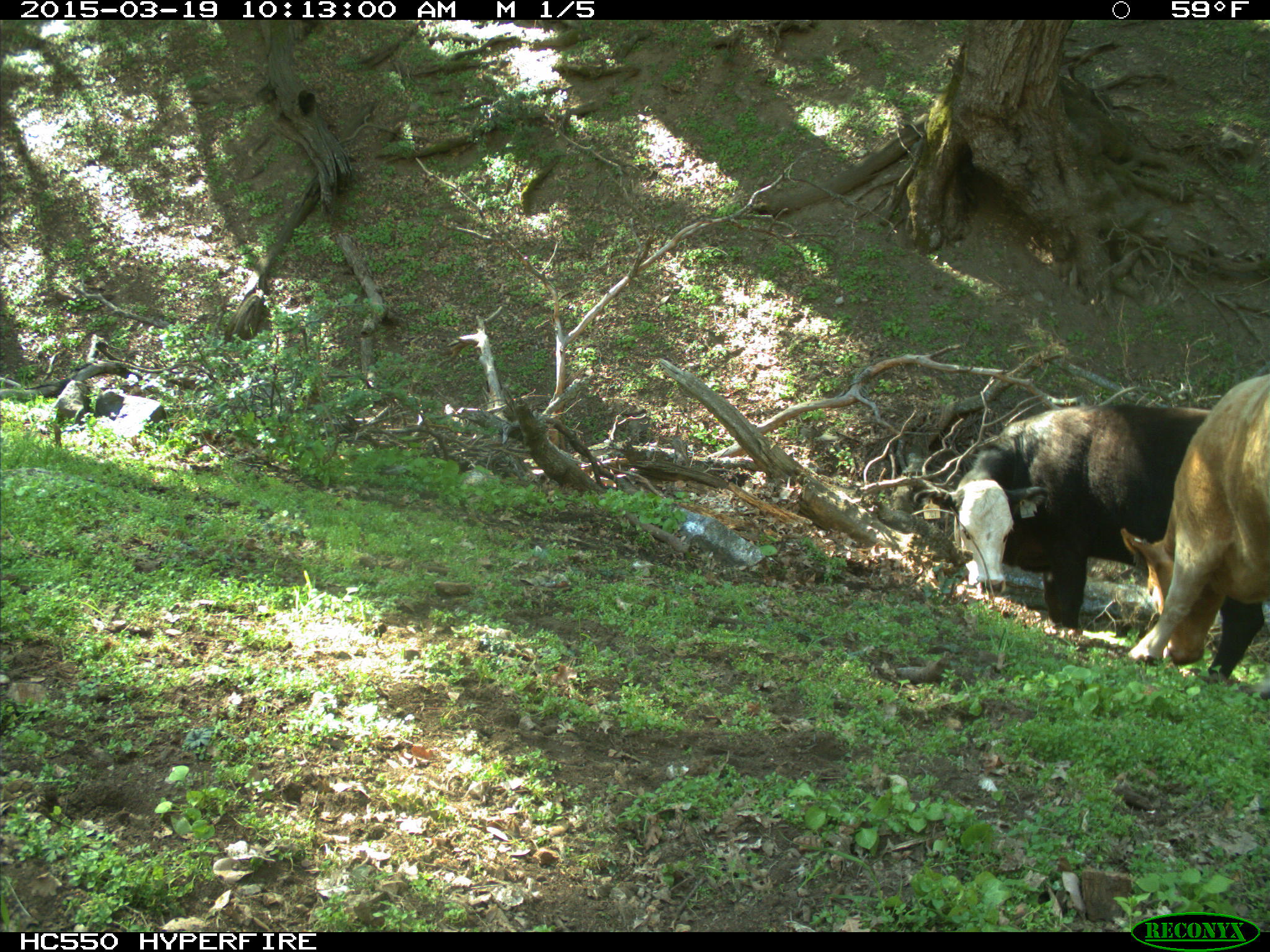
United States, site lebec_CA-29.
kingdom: Animalia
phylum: Chordata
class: Mammalia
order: Artiodactyla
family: Bovidae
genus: Bos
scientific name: Bos taurus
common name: domestic cow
Bos taurus (domestic cow).